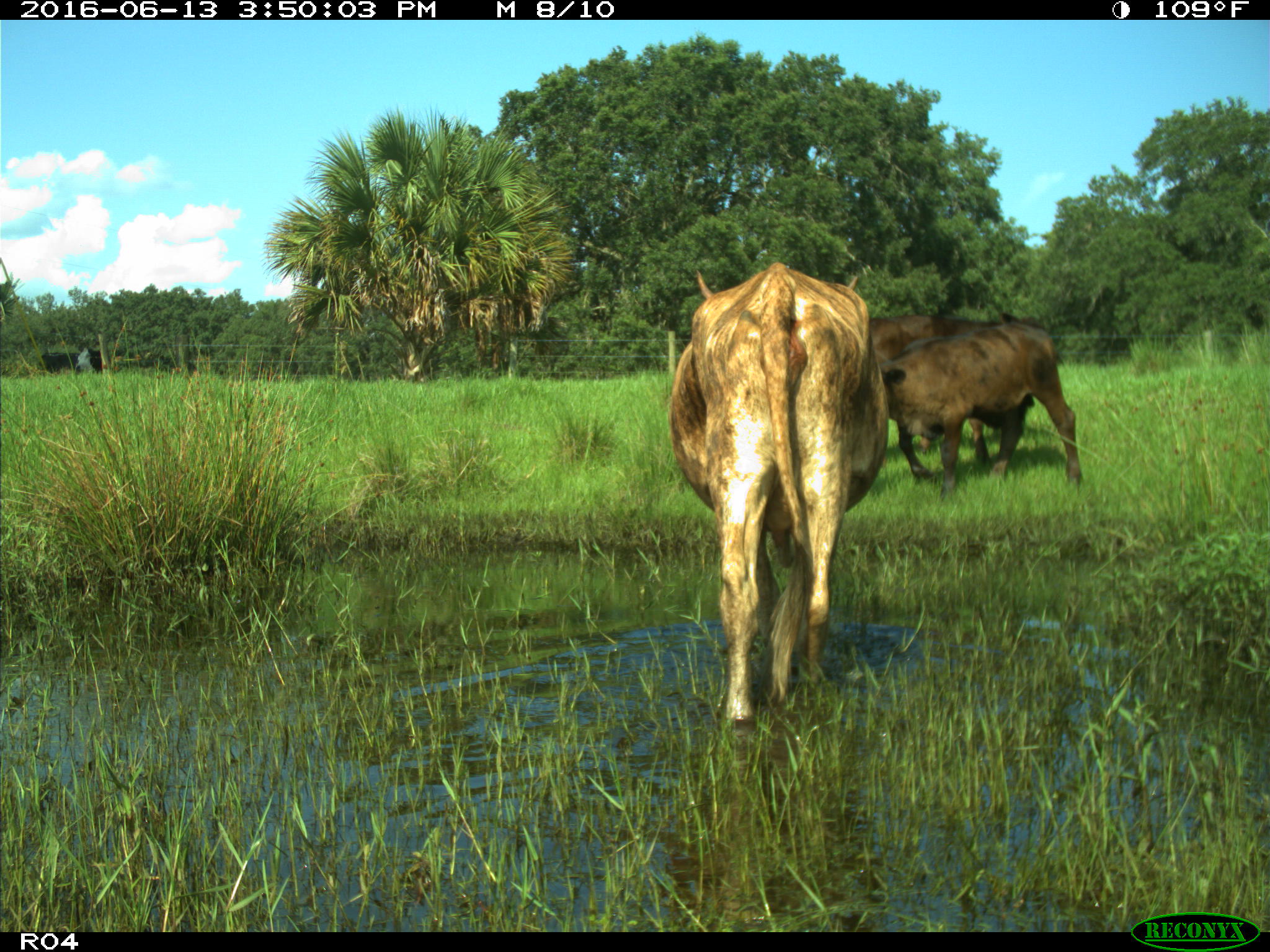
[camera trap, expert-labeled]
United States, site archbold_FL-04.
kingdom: Animalia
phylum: Chordata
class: Mammalia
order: Artiodactyla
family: Bovidae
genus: Bos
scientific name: Bos taurus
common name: domestic cow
Bos taurus (domestic cow).